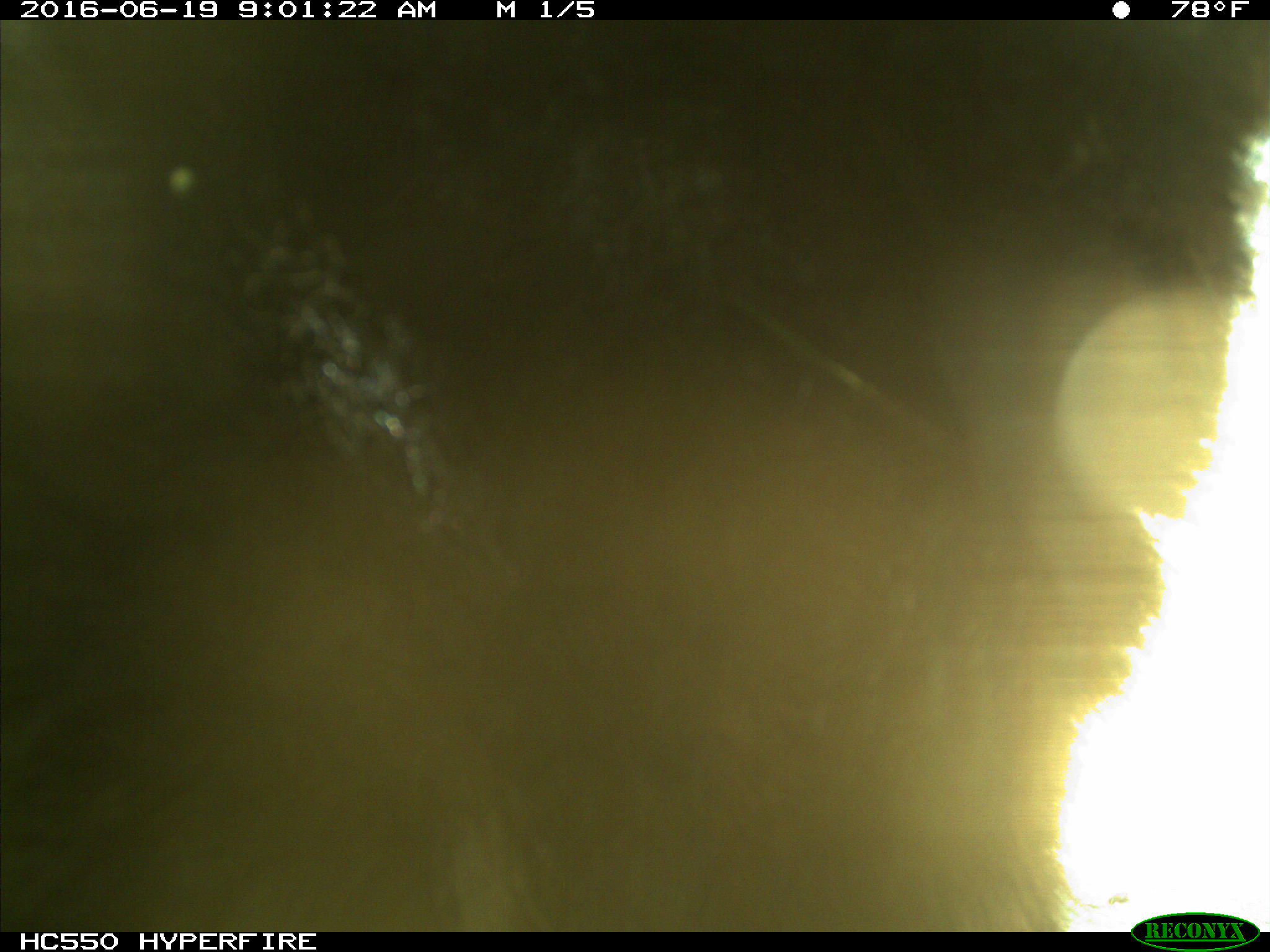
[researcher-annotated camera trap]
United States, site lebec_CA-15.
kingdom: Animalia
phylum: Chordata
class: Mammalia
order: Carnivora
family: Ursidae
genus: Ursus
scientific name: Ursus americanus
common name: american black bear